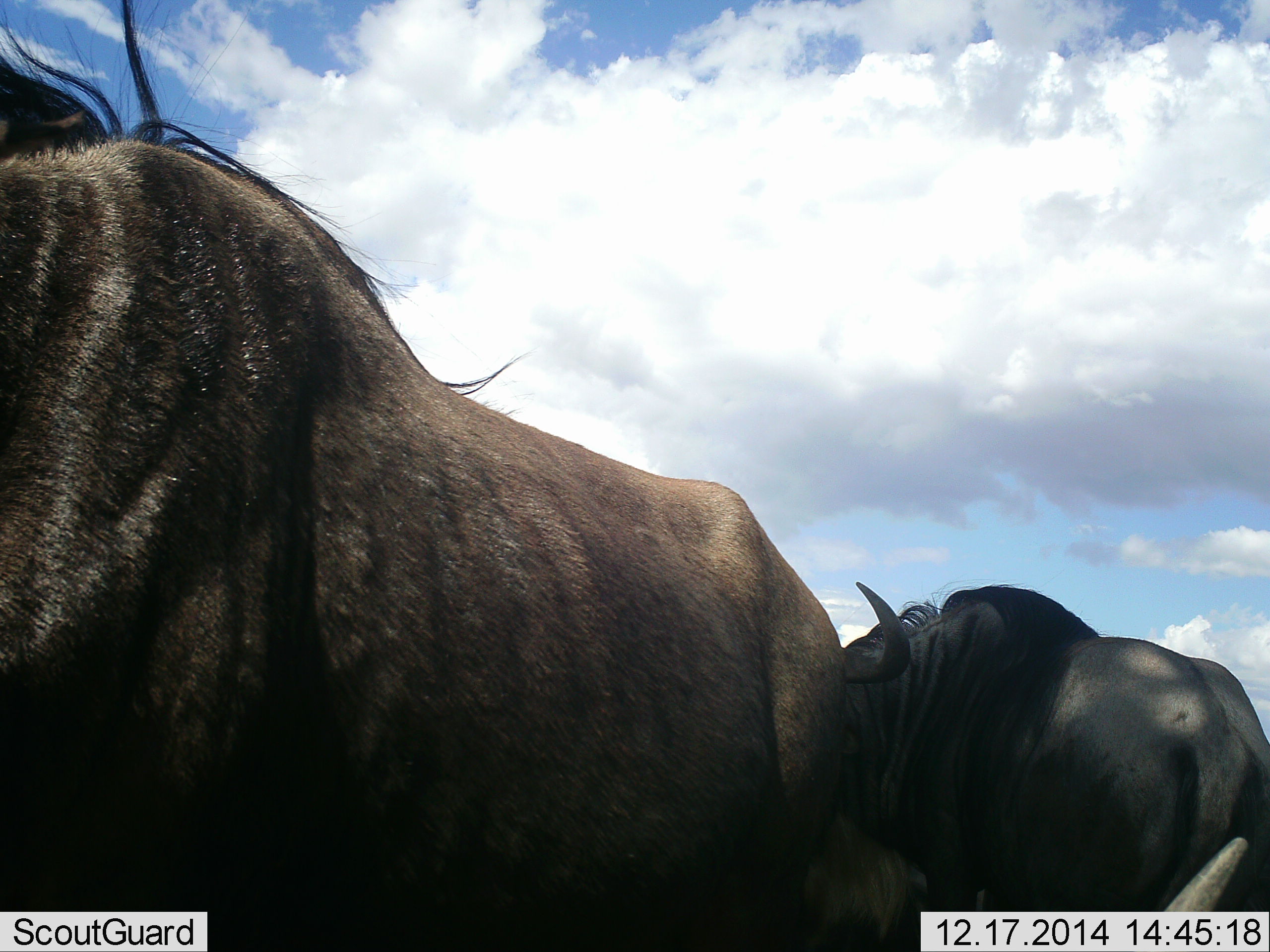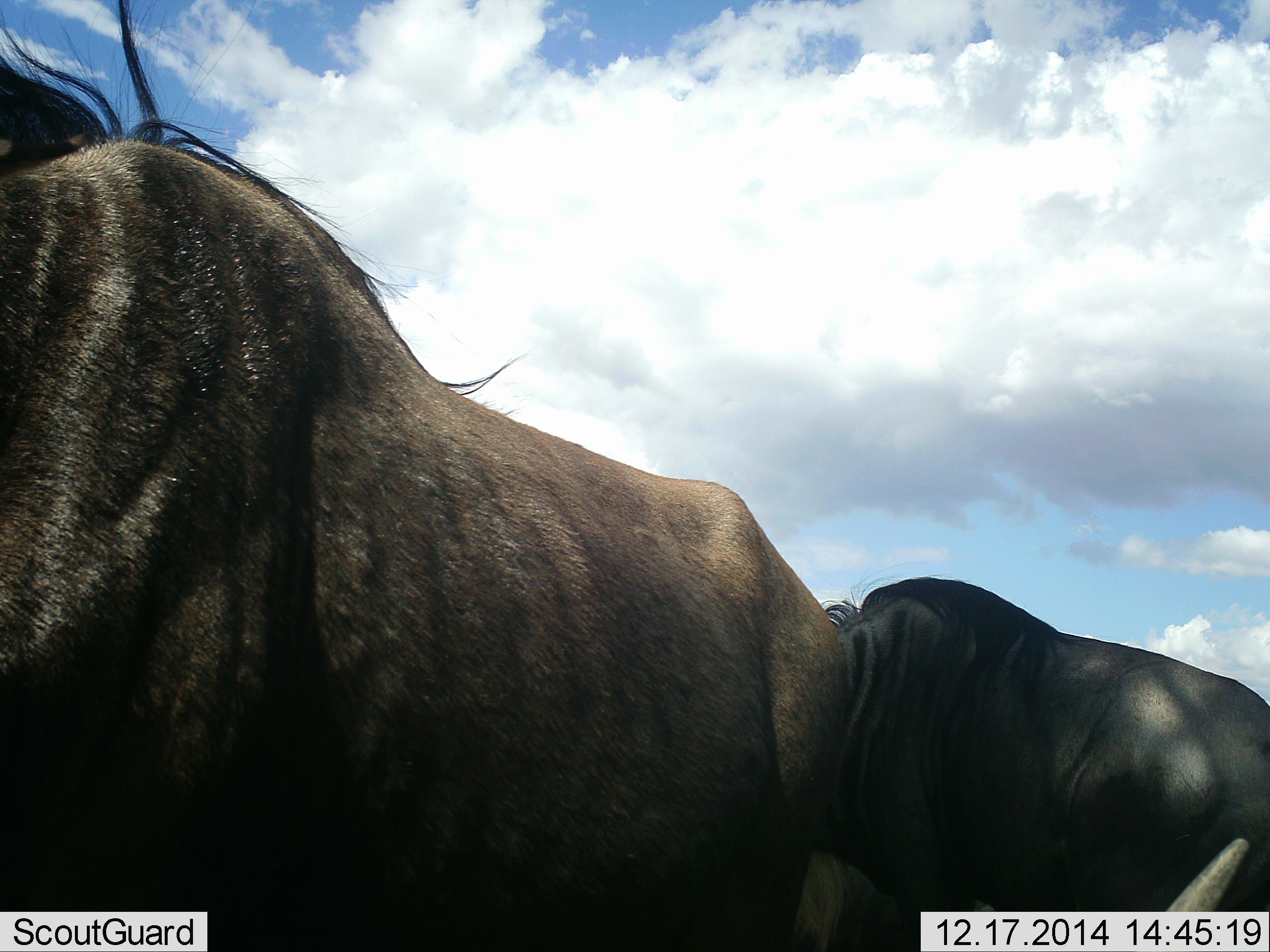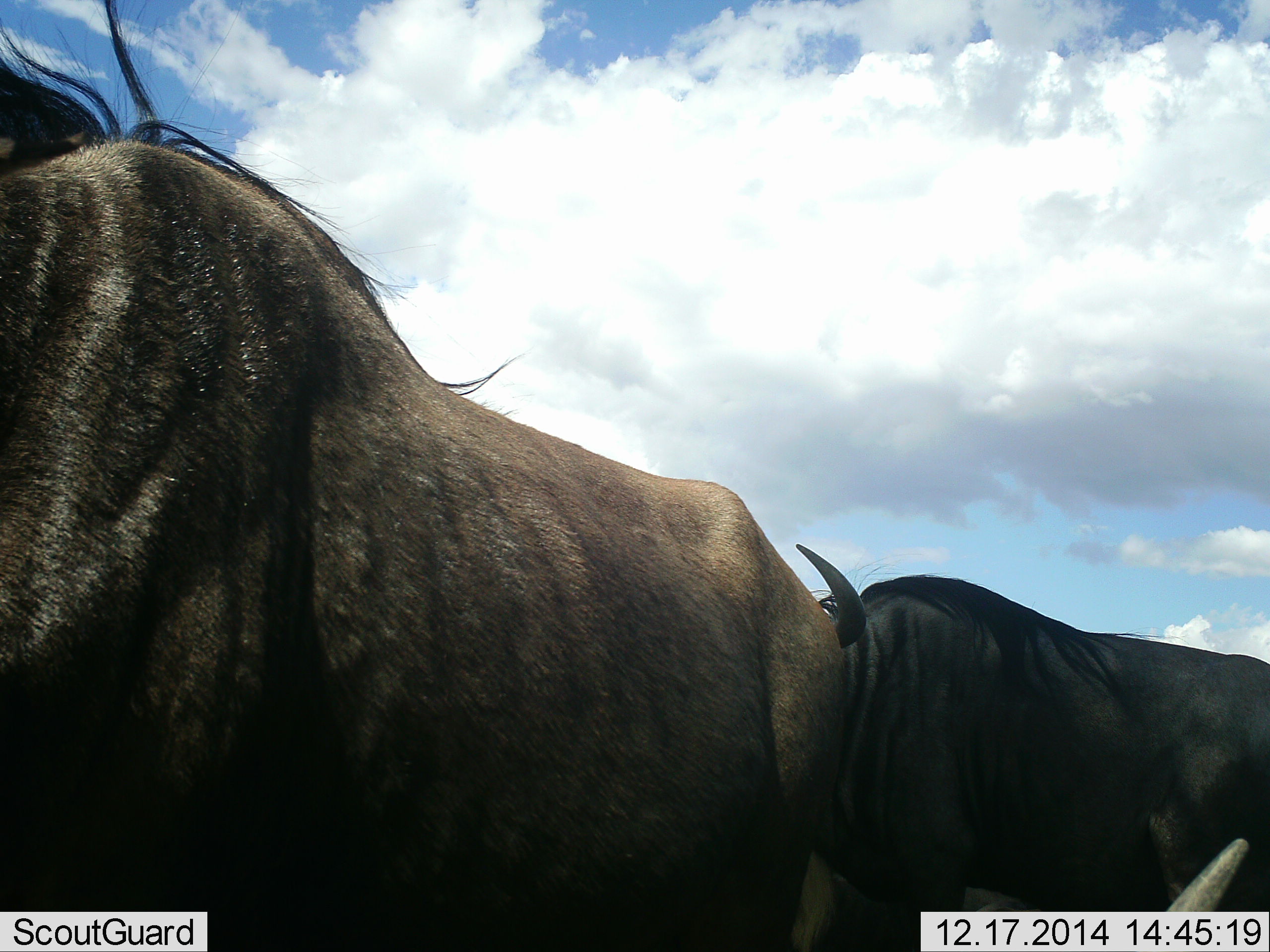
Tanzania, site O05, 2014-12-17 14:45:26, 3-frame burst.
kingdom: Animalia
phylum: Chordata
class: Mammalia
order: Artiodactyla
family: Bovidae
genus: Connochaetes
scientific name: Connochaetes taurinus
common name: blue wildebeest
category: wildebeest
Wildebeest (blue wildebeest) (Connochaetes taurinus), count 2. Behavior (volunteer vote fractions): standing 91%, resting 9%, moving 27%, interacting 0%. Young present (vote fraction): 0%. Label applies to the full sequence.